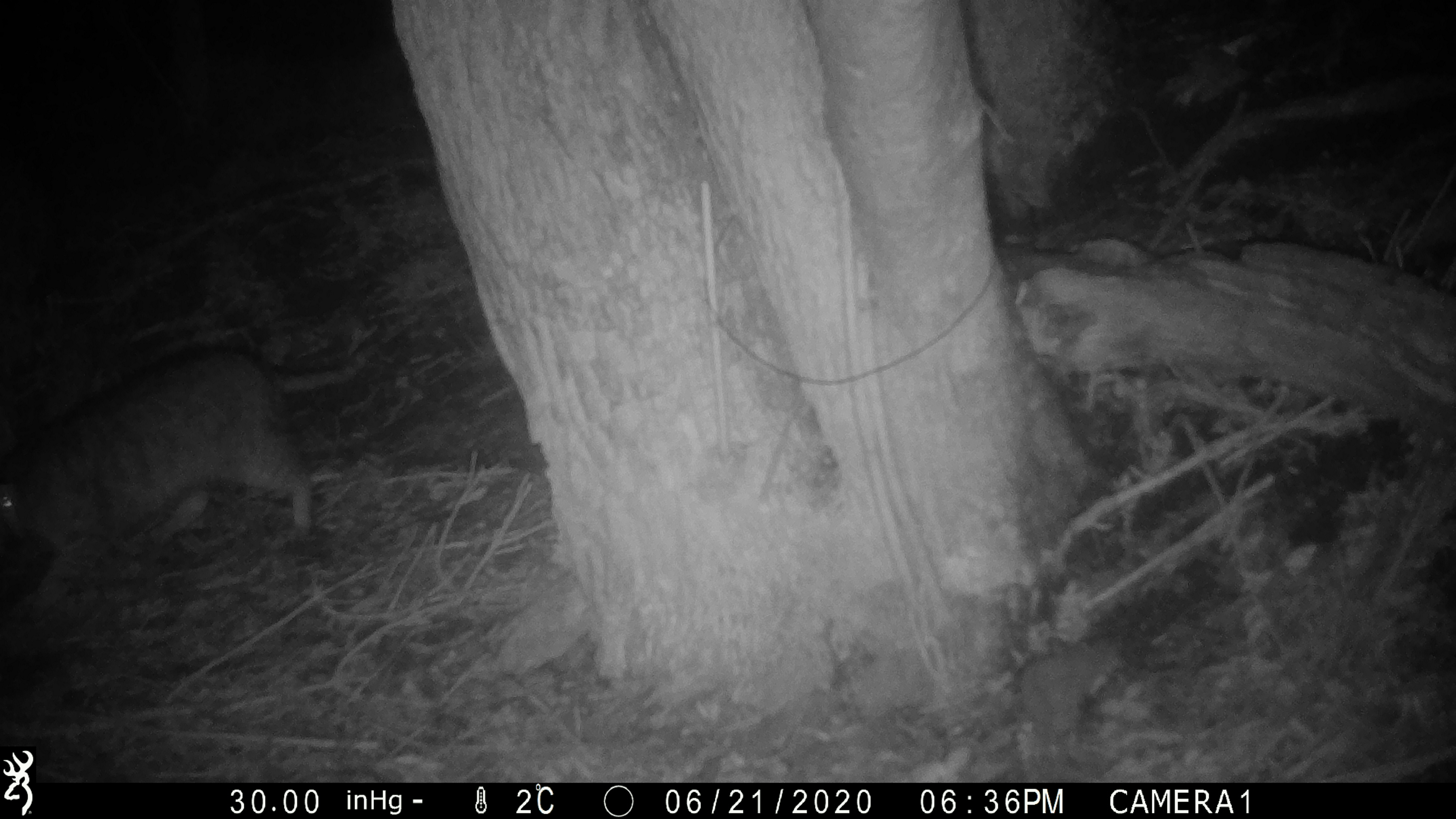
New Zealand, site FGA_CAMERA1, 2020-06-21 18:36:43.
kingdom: Animalia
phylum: Chordata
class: Mammalia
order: Carnivora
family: Felidae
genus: Felis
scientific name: Felis catus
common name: domestic cat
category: cat